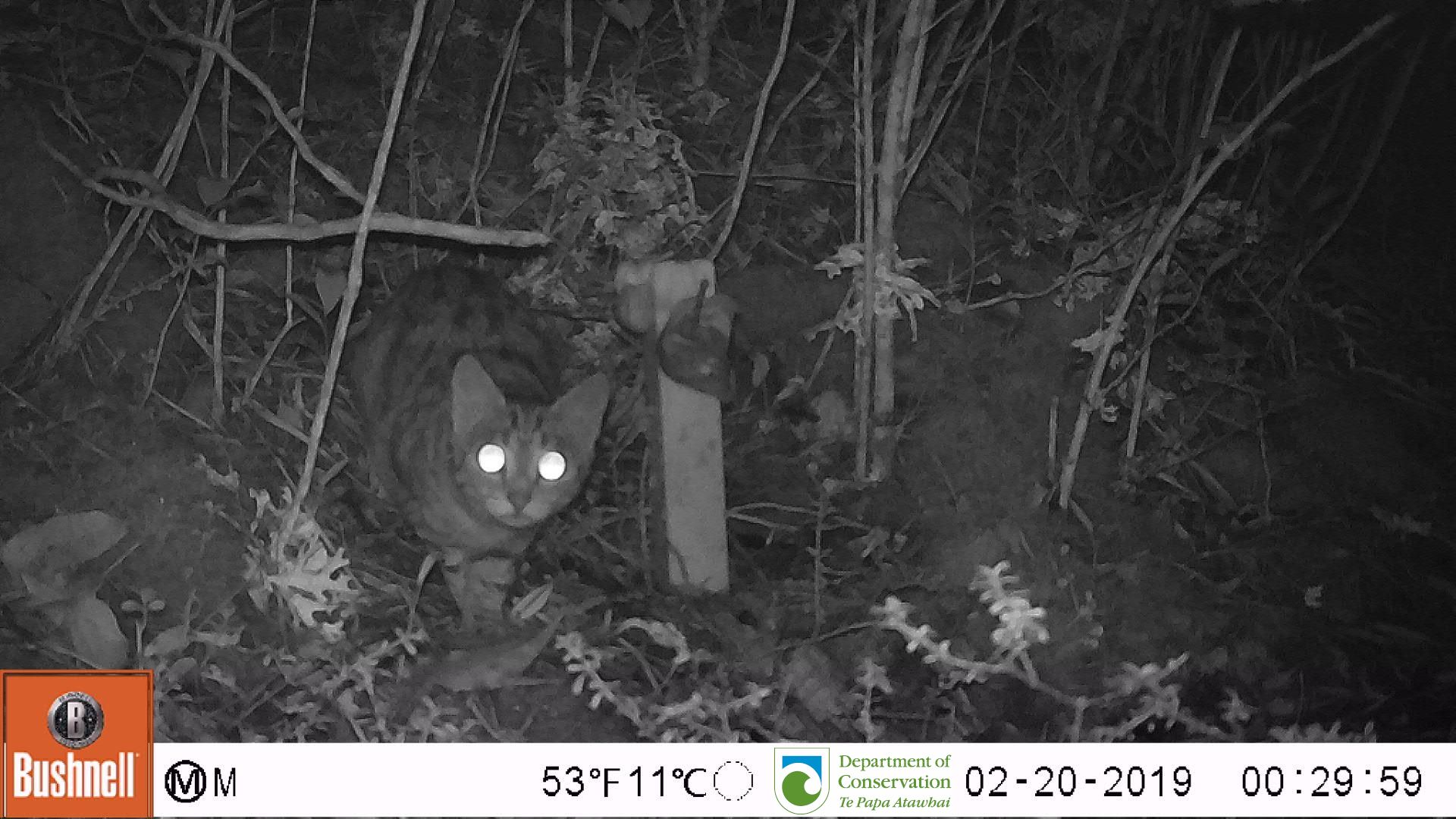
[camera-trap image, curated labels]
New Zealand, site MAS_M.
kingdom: Animalia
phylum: Chordata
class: Mammalia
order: Carnivora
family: Felidae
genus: Felis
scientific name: Felis catus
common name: domestic cat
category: cat